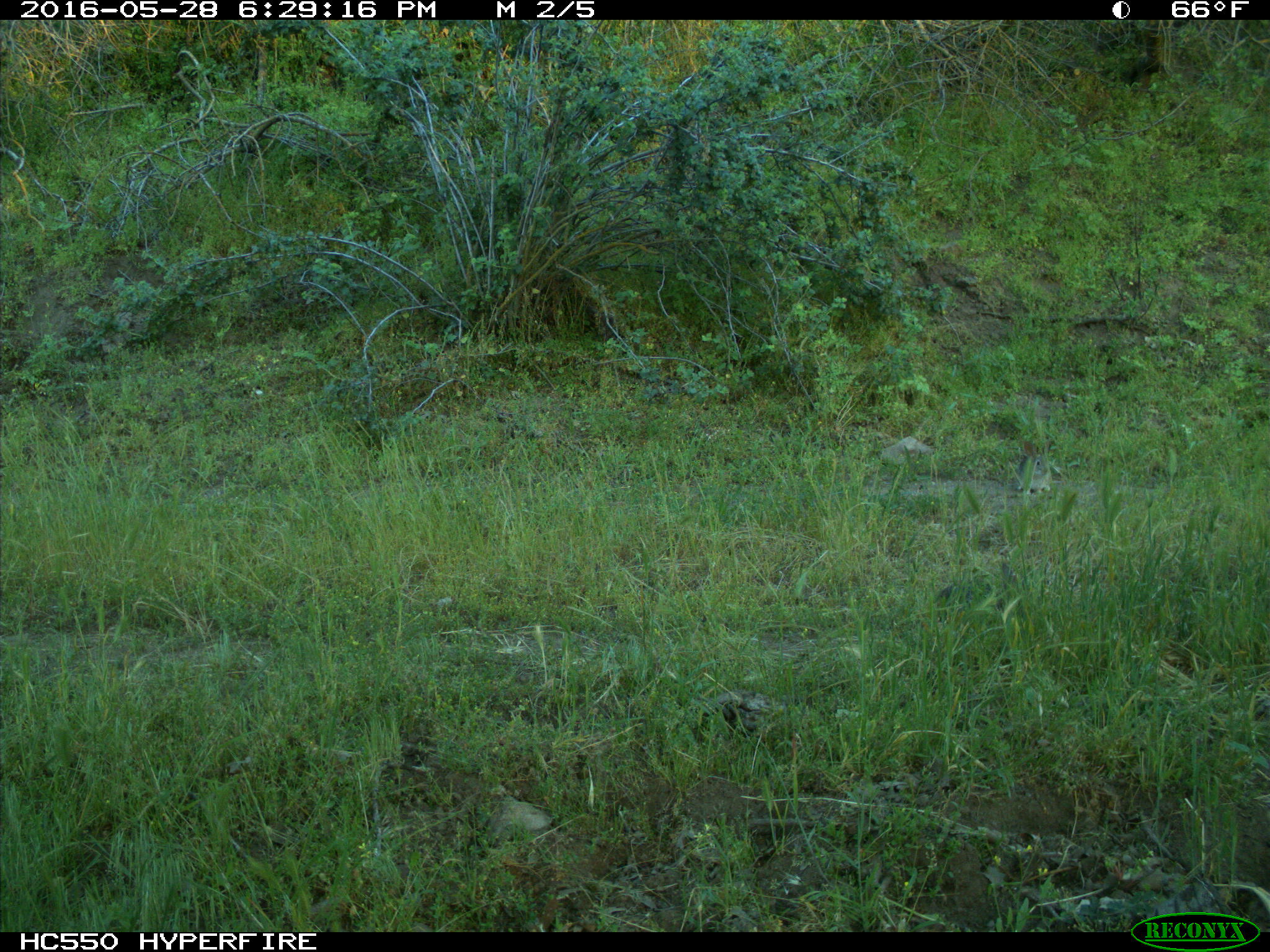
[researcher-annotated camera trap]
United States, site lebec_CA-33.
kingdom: Animalia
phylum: Chordata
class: Mammalia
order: Lagomorpha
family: Leporidae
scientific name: Leporidae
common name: rabbits and hares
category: unidentified rabbit